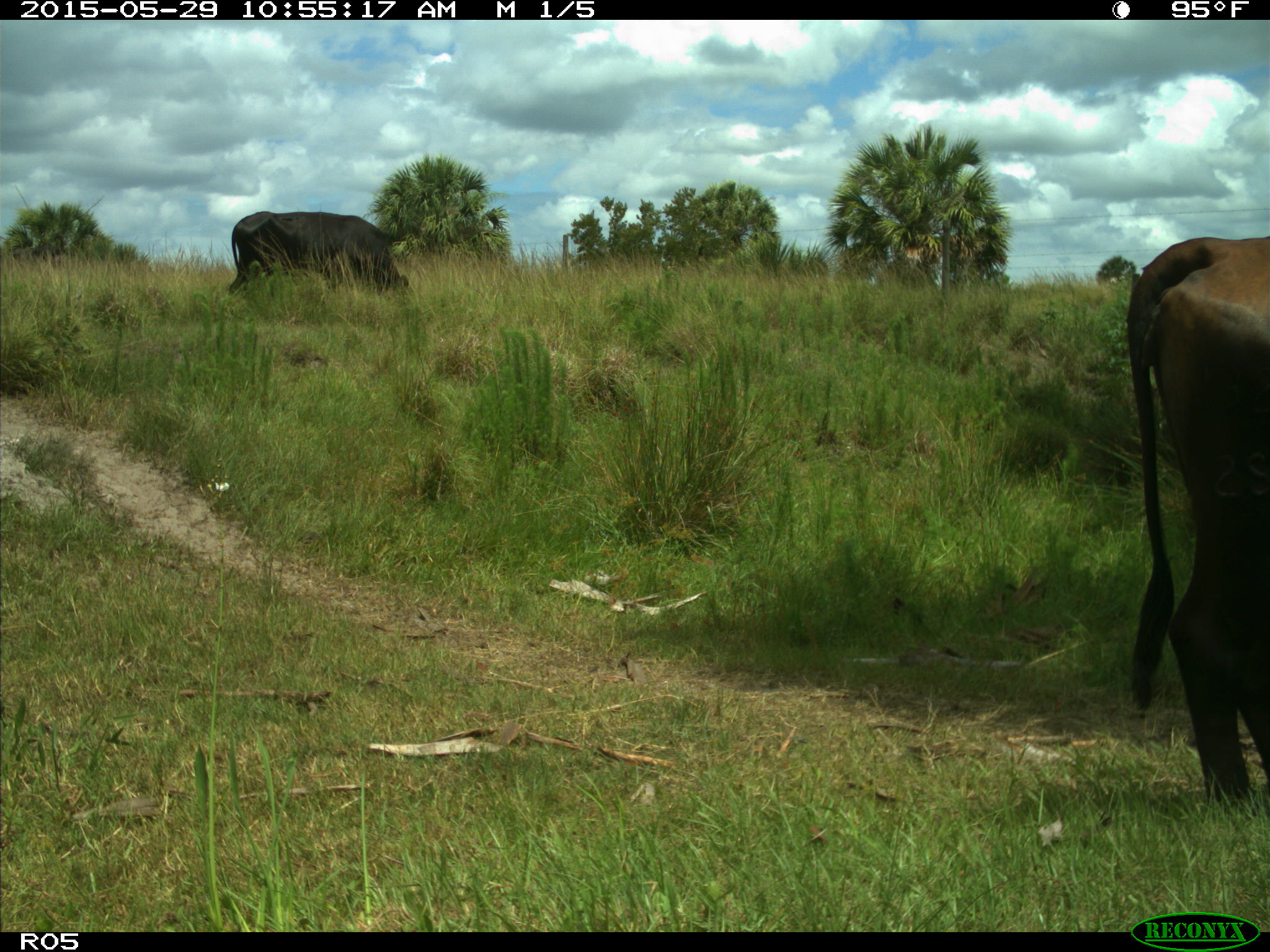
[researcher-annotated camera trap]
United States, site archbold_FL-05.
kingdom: Animalia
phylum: Chordata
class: Mammalia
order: Artiodactyla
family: Bovidae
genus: Bos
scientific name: Bos taurus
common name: domestic cow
Bos taurus (domestic cow).